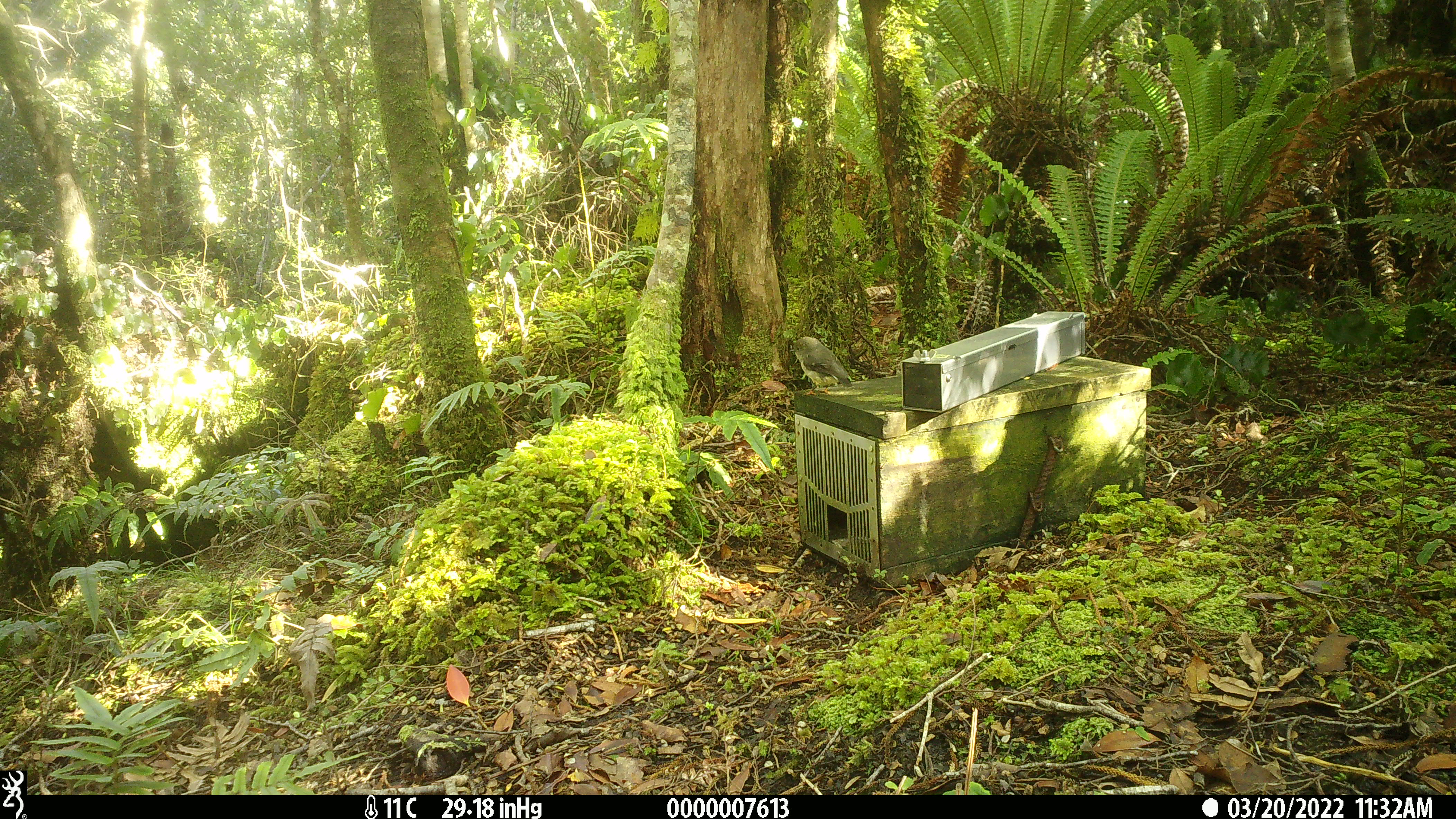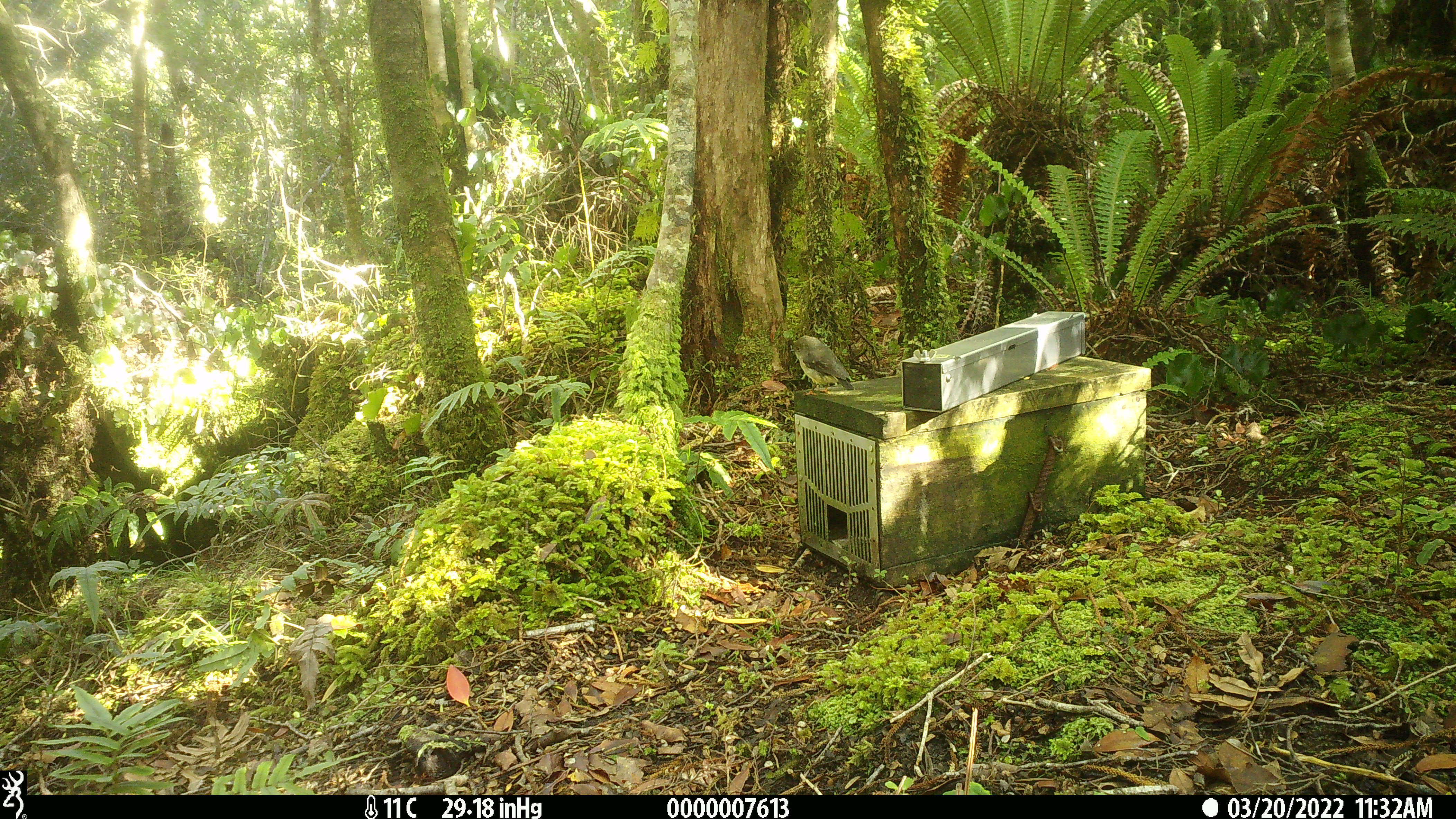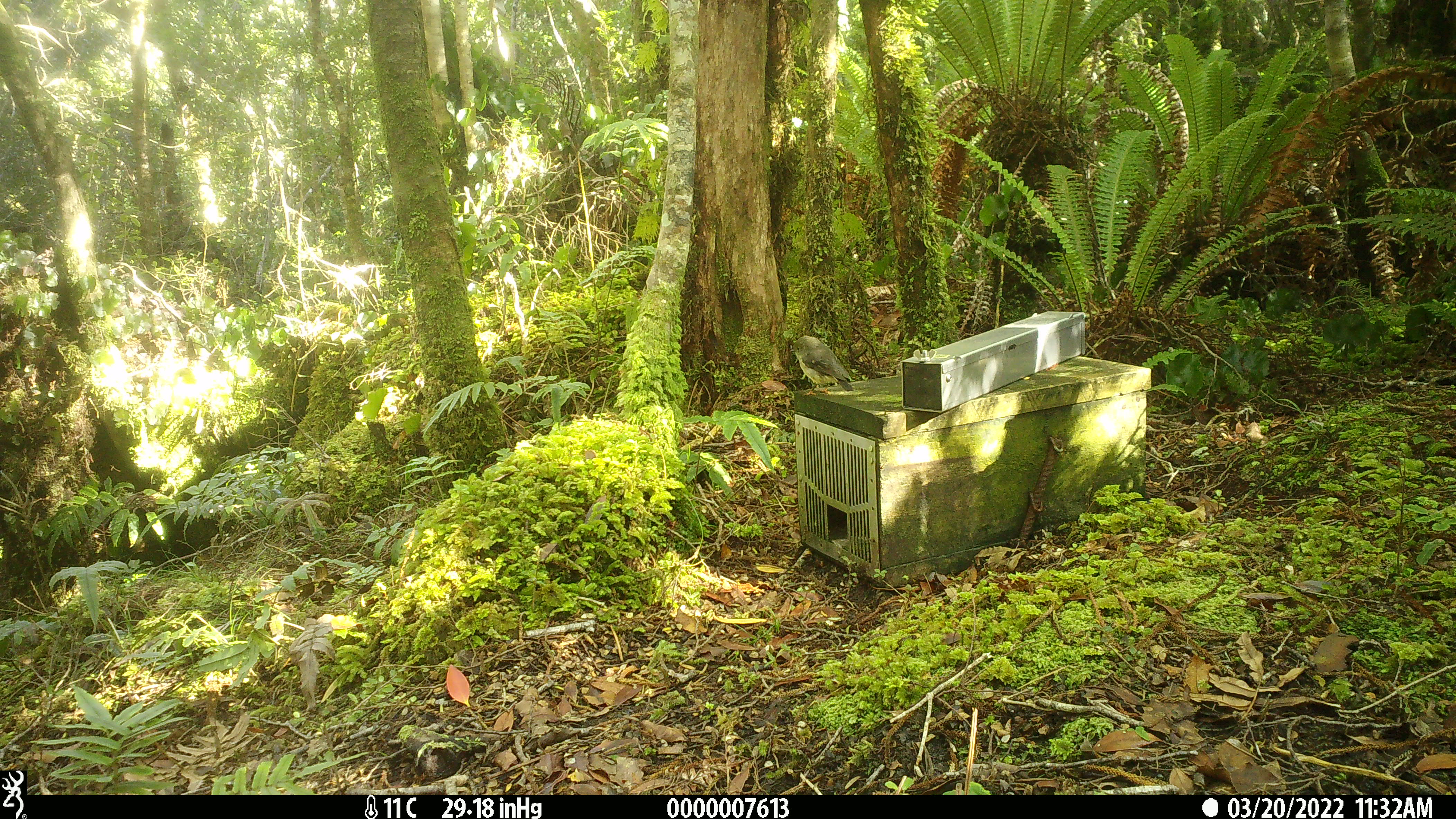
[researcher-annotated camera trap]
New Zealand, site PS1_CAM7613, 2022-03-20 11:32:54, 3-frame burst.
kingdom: Animalia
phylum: Chordata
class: Aves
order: Passeriformes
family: Petroicidae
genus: Petroica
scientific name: Petroica macrocephala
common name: tomtit